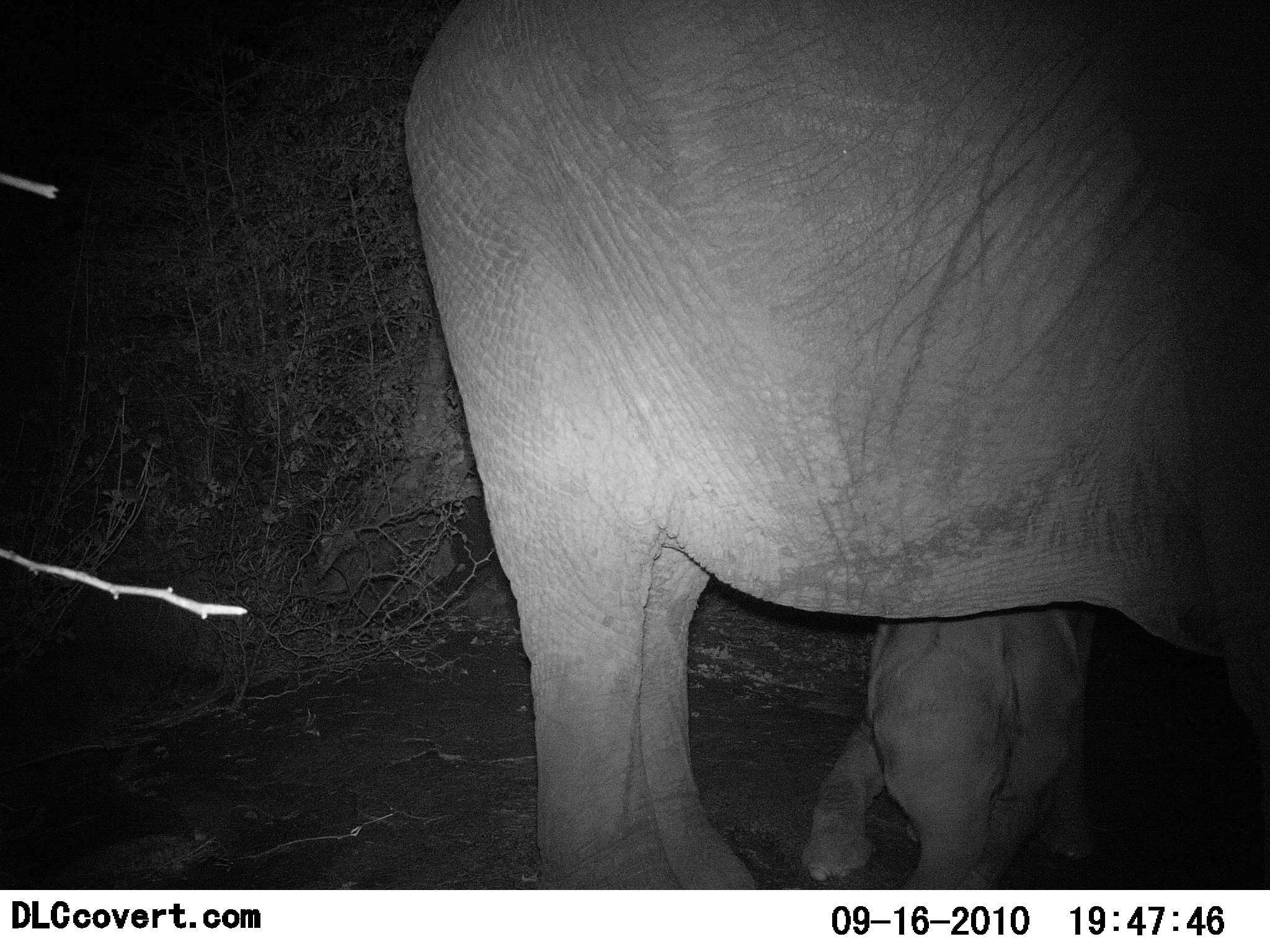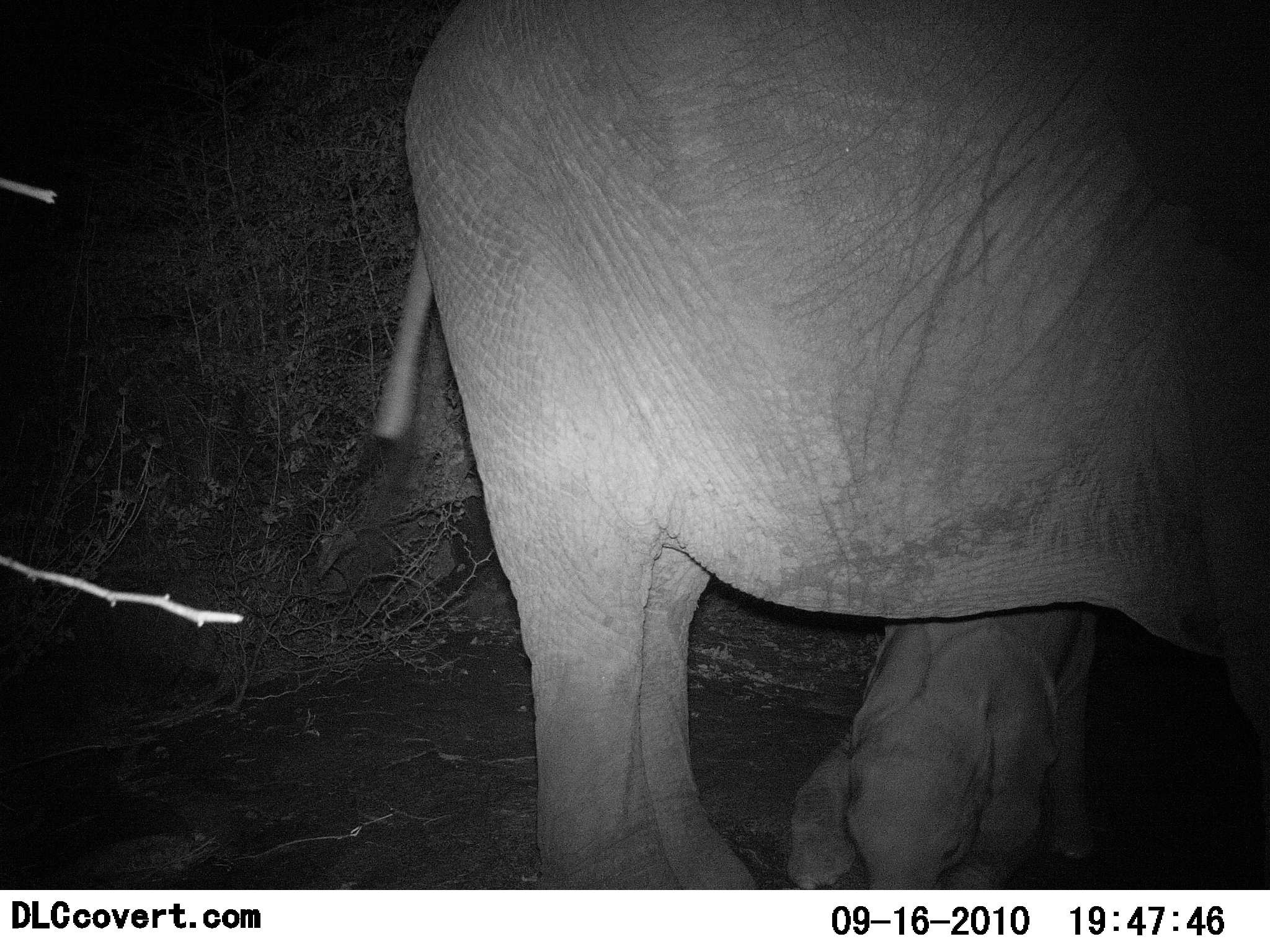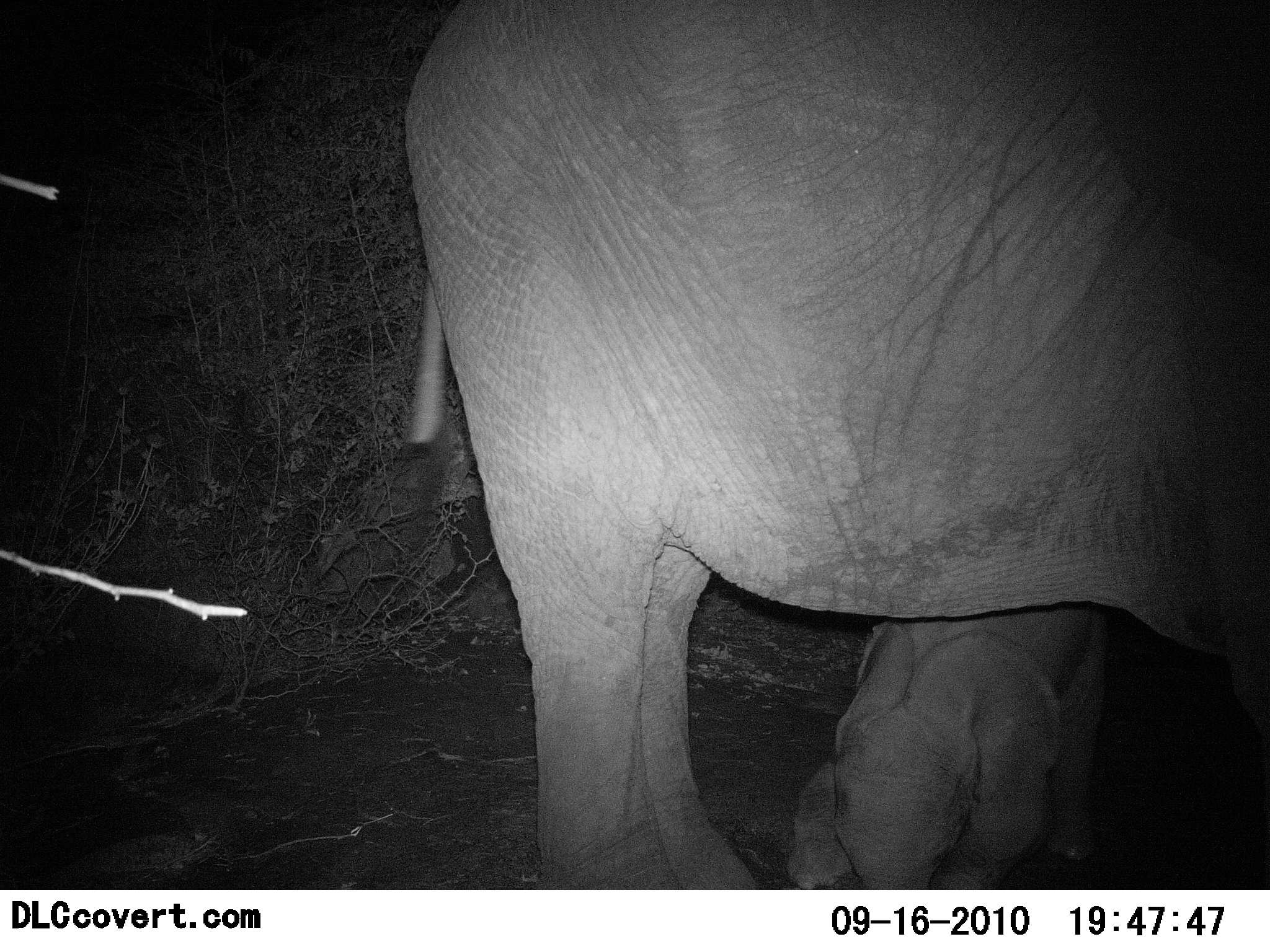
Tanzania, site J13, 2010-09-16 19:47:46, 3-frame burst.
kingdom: Animalia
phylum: Chordata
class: Mammalia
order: Proboscidea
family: Elephantidae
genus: Loxodonta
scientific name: Loxodonta africana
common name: african bush elephant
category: elephant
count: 2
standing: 83%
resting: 33%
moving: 6%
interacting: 17%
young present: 89%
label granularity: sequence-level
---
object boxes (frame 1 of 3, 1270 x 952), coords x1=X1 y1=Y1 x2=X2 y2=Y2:
animal: x1=396 y1=2 x2=1268 y2=888; x1=803 y1=604 x2=1094 y2=886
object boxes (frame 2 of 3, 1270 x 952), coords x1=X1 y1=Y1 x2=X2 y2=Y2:
animal: x1=370 y1=0 x2=1267 y2=890; x1=784 y1=601 x2=1096 y2=889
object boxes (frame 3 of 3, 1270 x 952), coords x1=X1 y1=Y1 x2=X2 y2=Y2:
animal: x1=403 y1=2 x2=1270 y2=889; x1=790 y1=606 x2=1107 y2=887